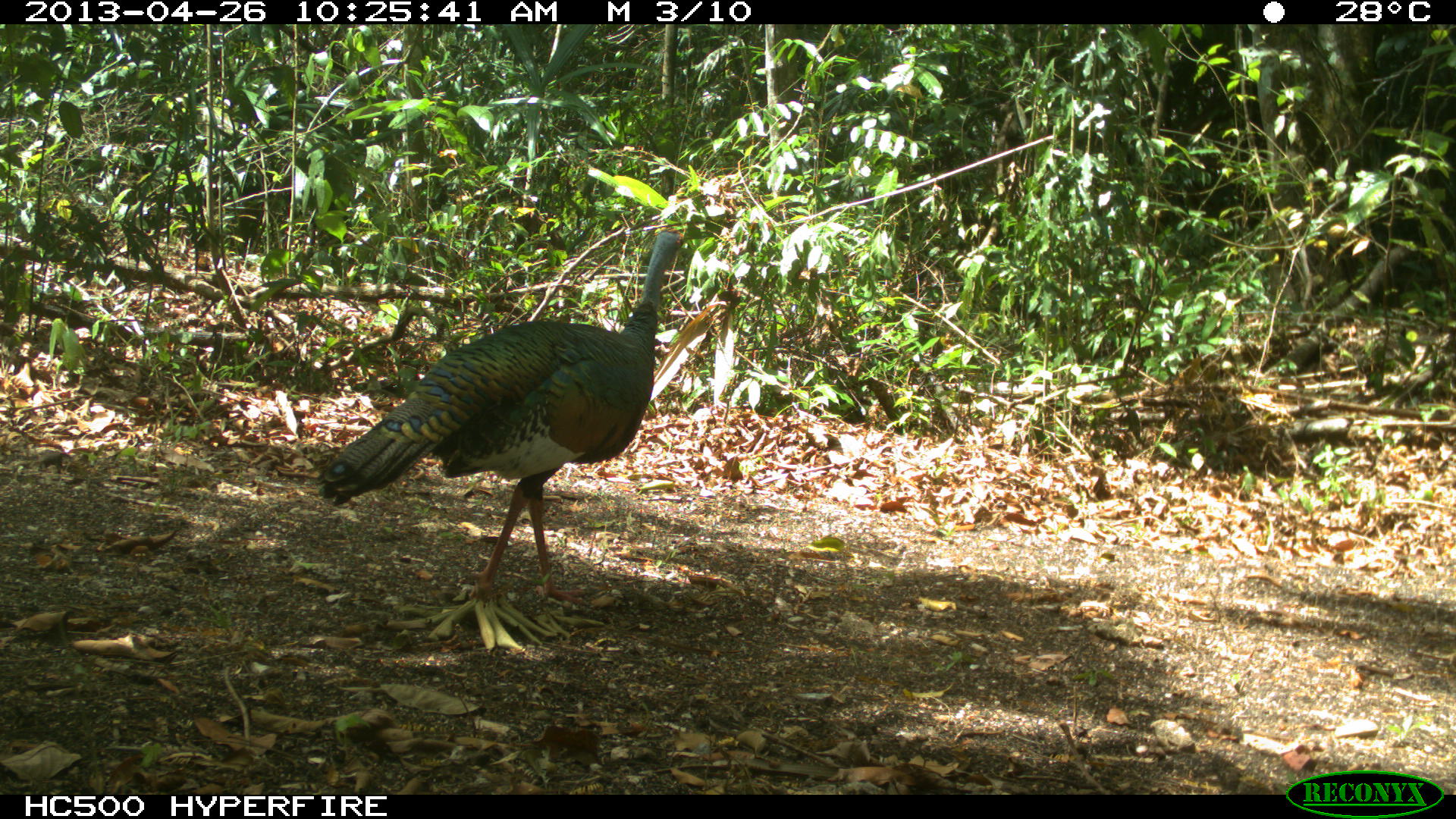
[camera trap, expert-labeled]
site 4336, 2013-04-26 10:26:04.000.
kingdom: Animalia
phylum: Chordata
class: Aves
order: Galliformes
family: Phasianidae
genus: Meleagris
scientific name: Meleagris ocellata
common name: ocellated turkey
Meleagris ocellata (ocellated turkey), count 1.